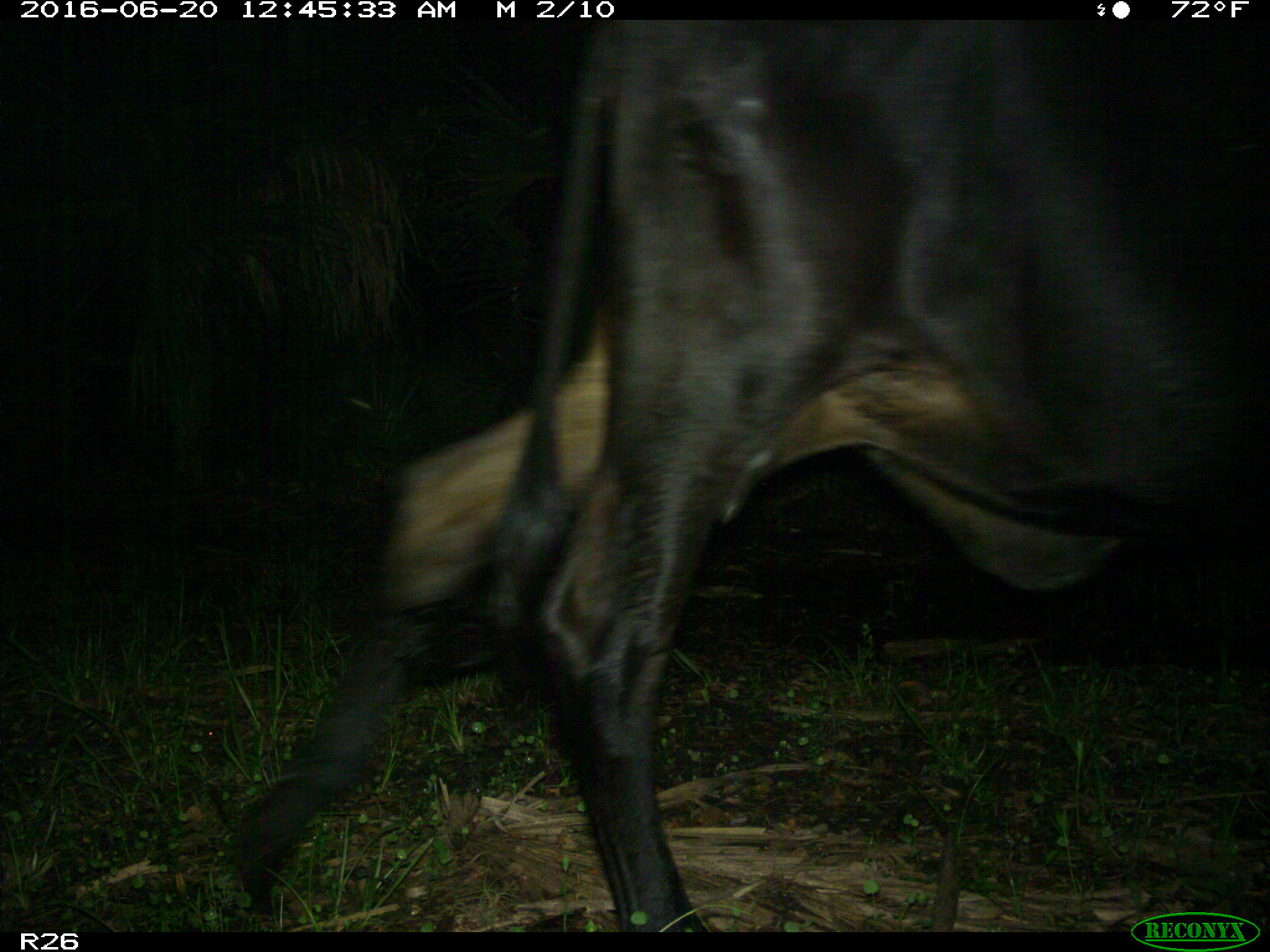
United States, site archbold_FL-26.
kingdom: Animalia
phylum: Chordata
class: Mammalia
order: Artiodactyla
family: Bovidae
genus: Bos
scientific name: Bos taurus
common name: domestic cow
Bos taurus (domestic cow).